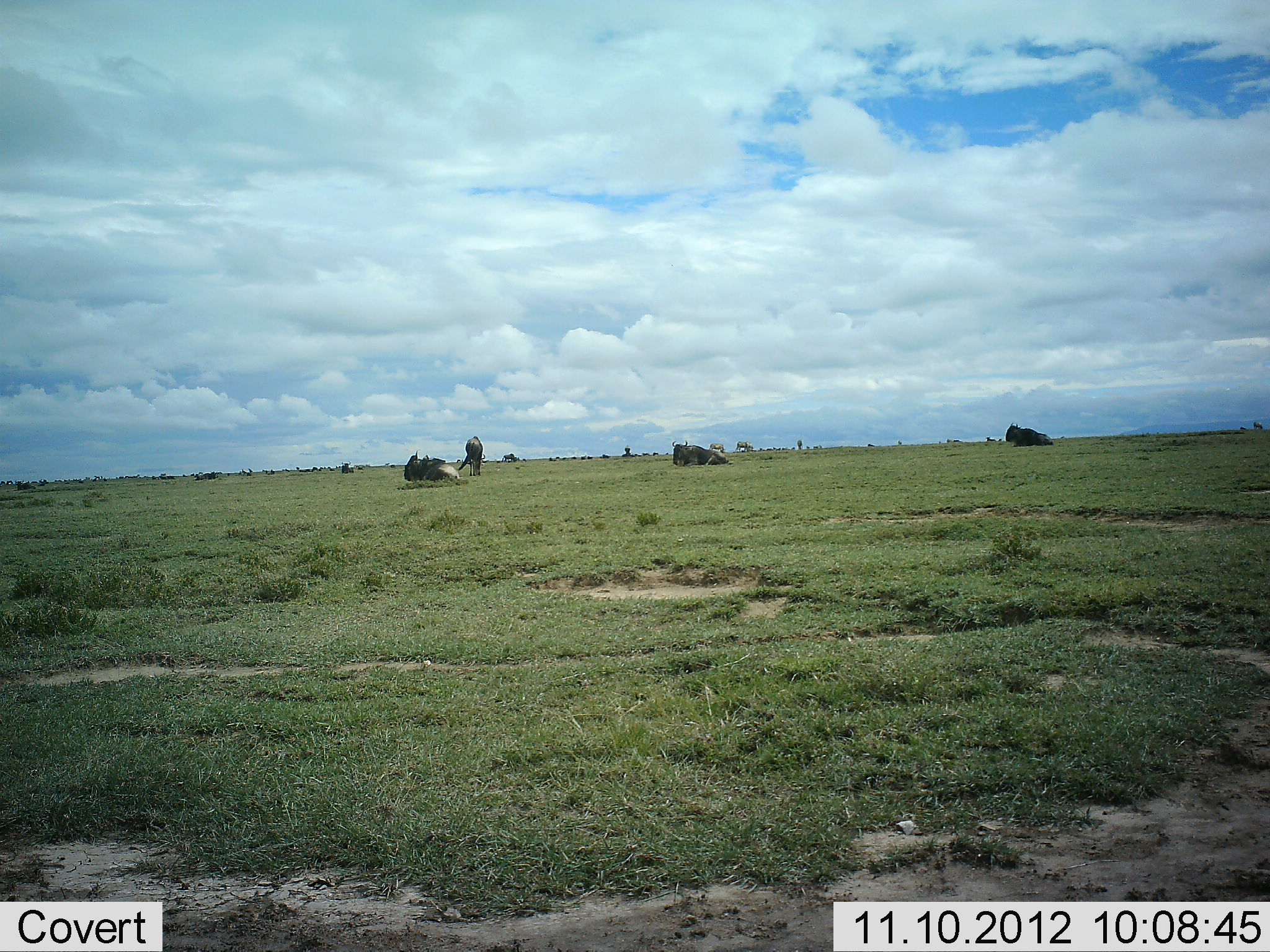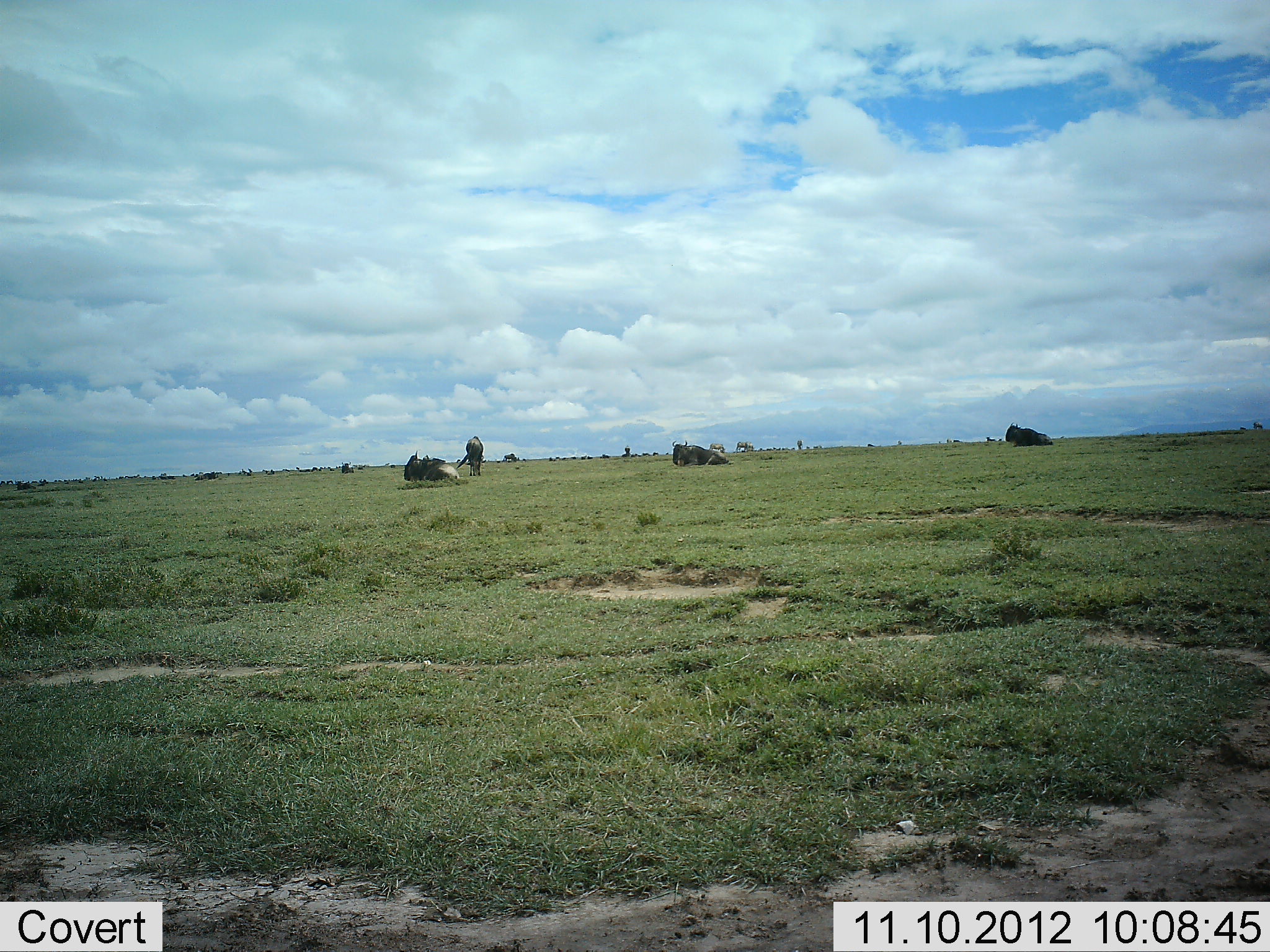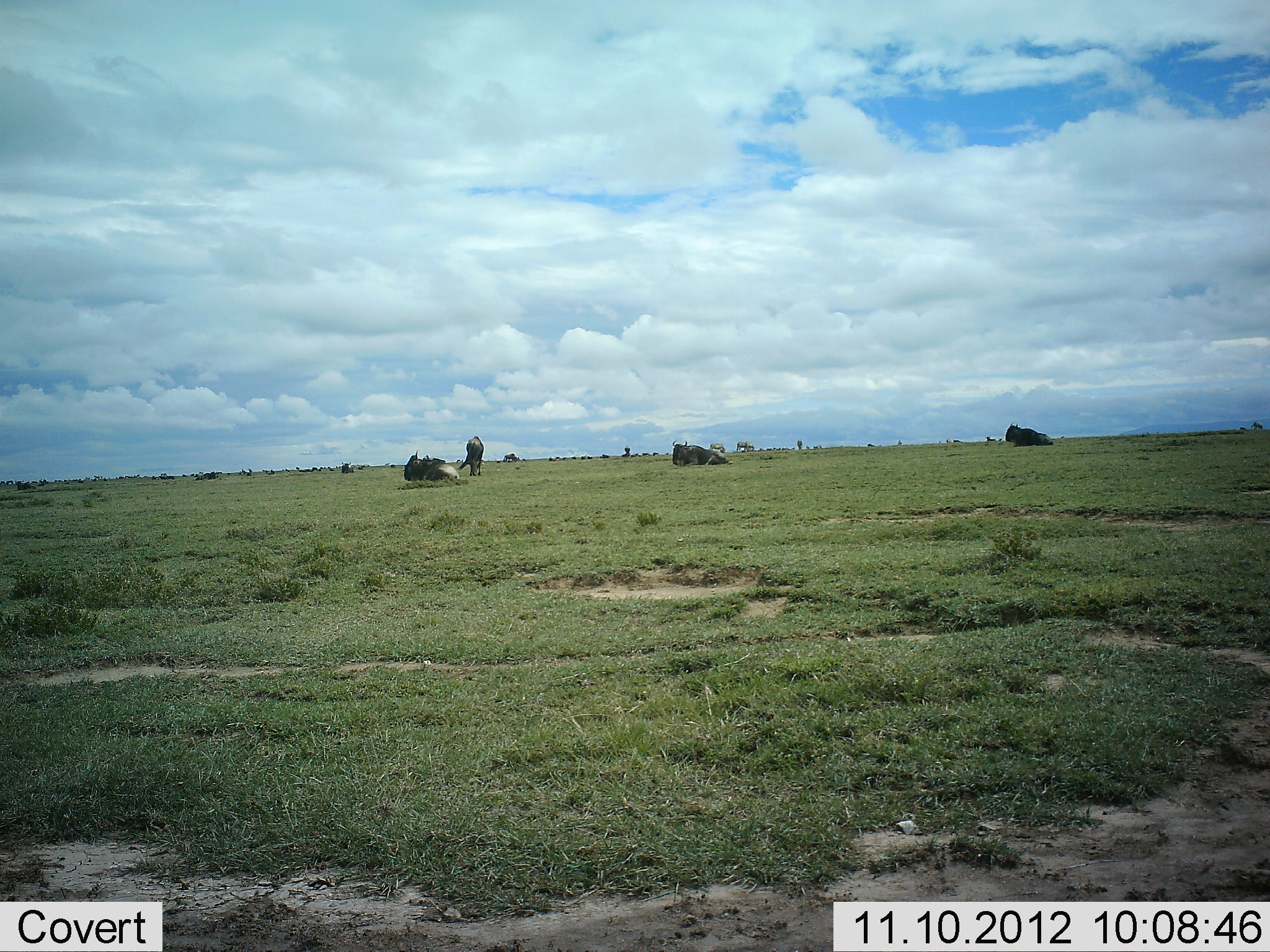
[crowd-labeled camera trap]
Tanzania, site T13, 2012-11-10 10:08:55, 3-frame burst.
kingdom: Animalia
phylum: Chordata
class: Mammalia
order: Artiodactyla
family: Bovidae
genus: Connochaetes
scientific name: Connochaetes taurinus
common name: blue wildebeest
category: wildebeest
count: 5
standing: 50%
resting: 100%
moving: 0%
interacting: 0%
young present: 0%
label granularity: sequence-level